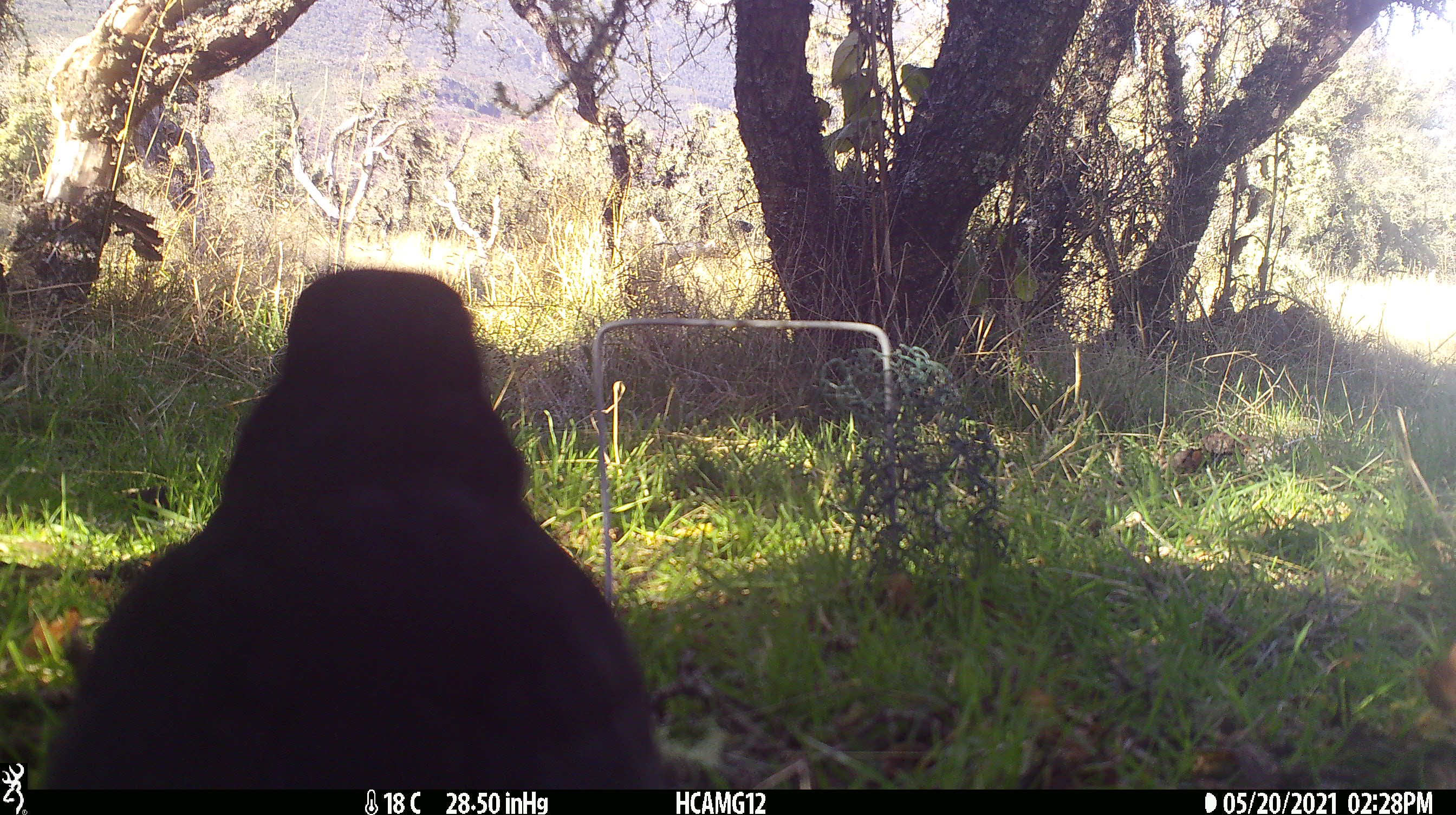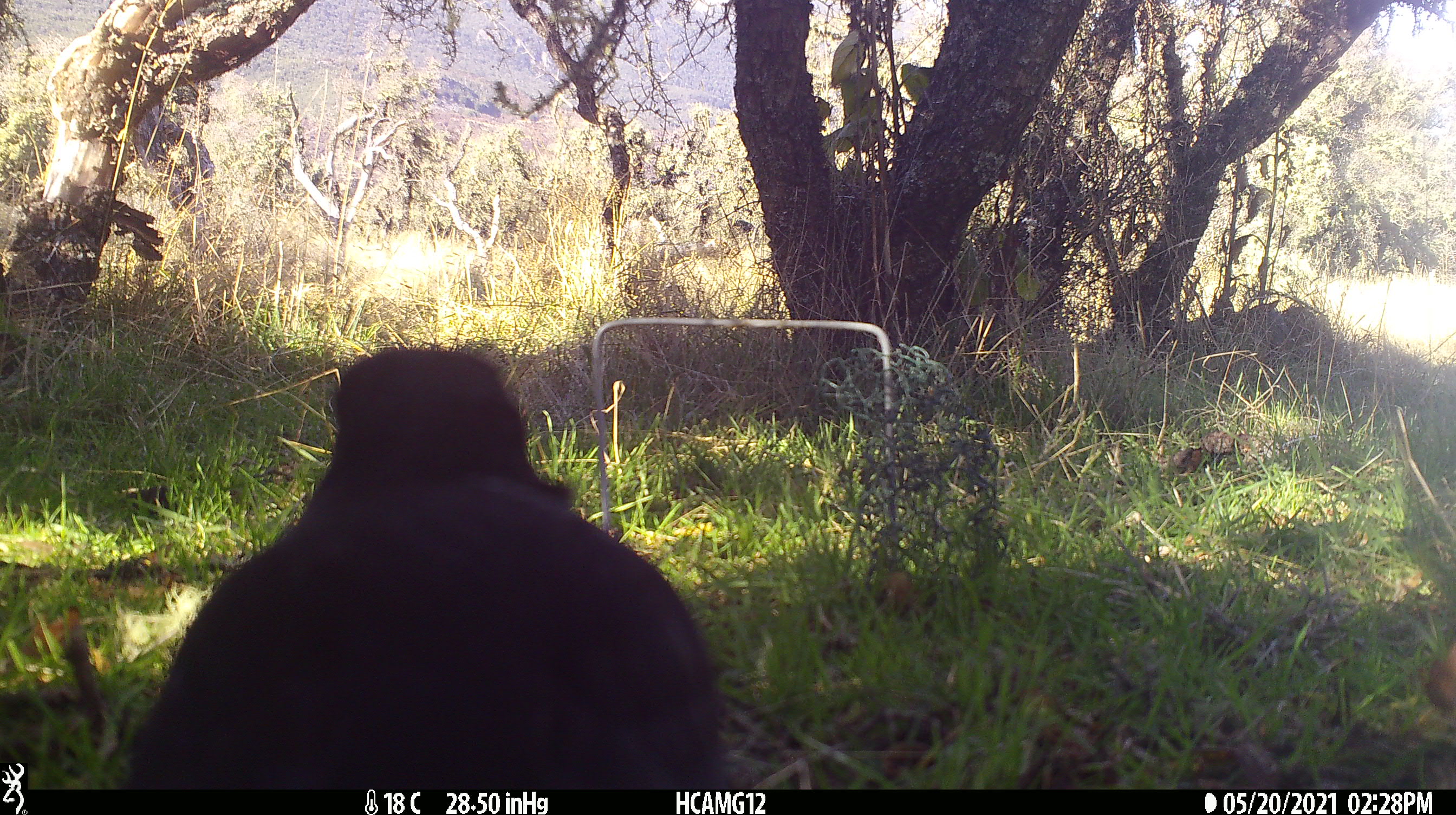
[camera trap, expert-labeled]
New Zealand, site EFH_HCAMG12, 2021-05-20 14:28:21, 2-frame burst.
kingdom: Animalia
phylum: Chordata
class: Aves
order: Passeriformes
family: Turdidae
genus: Turdus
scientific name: Turdus merula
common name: eurasian blackbird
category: blackbird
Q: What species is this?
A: Blackbird (eurasian blackbird) (Turdus merula).